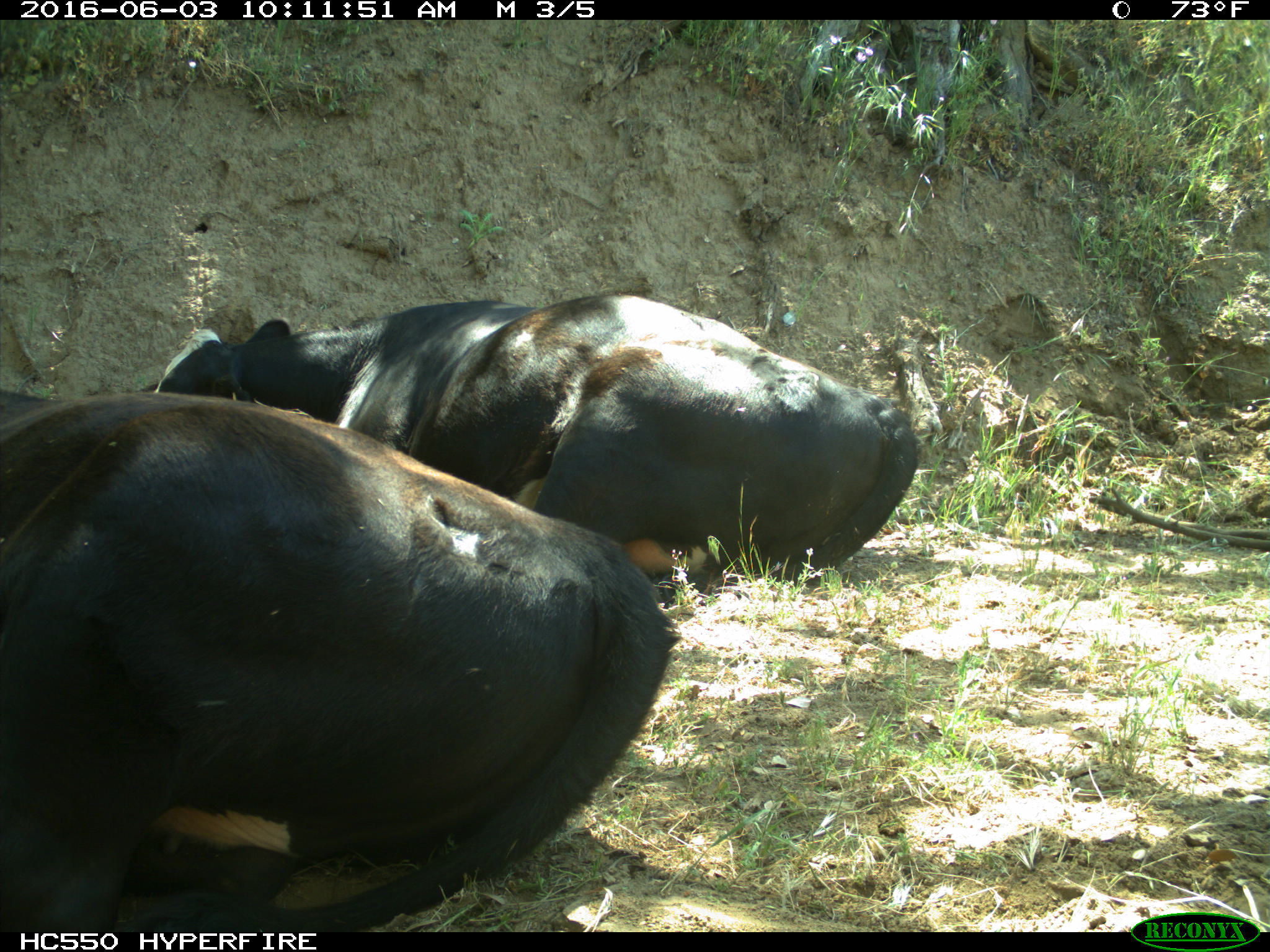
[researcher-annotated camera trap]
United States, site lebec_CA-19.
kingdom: Animalia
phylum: Chordata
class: Mammalia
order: Artiodactyla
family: Bovidae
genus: Bos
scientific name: Bos taurus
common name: domestic cow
Bos taurus (domestic cow).